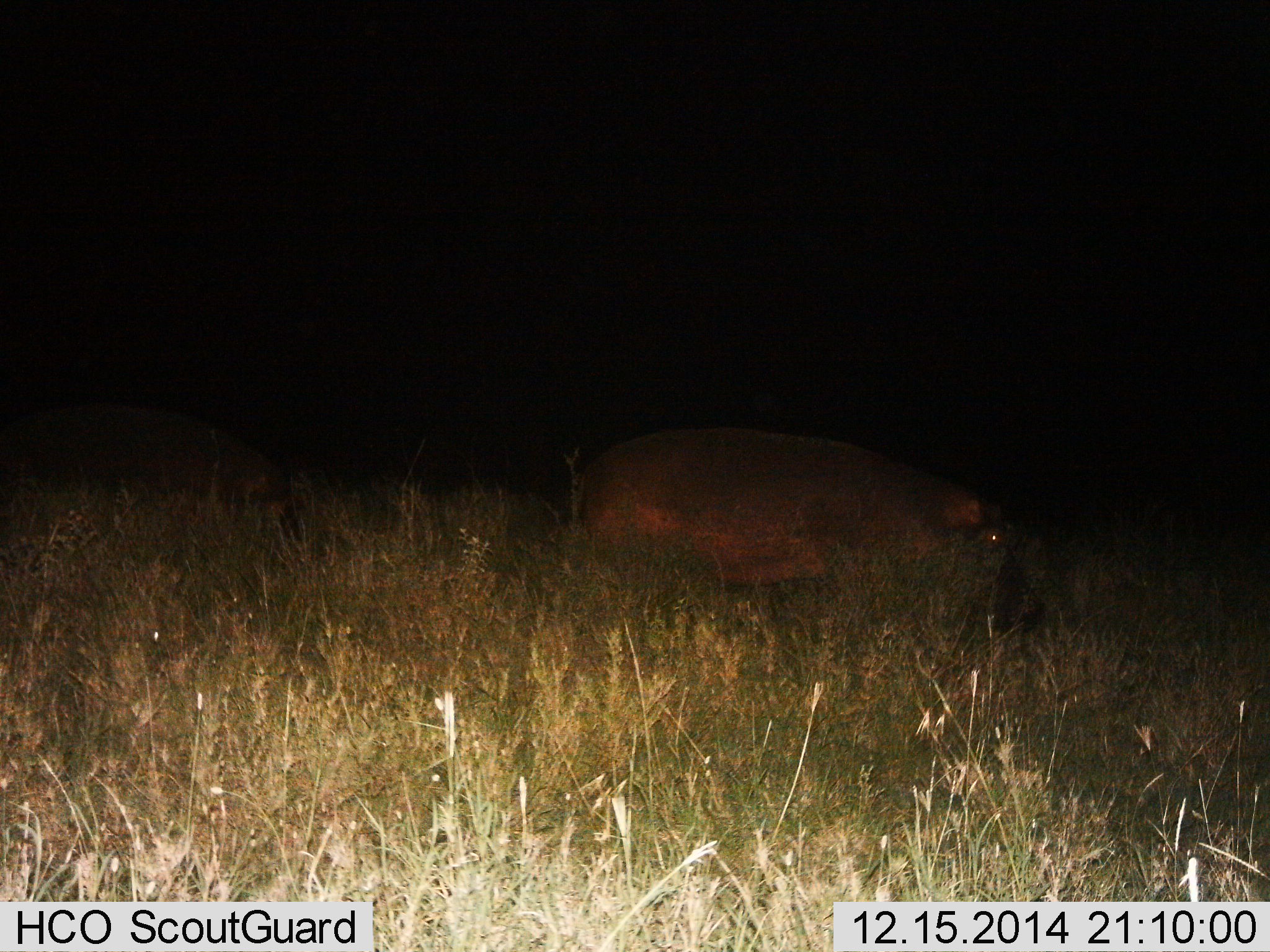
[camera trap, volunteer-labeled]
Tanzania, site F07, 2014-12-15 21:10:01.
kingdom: Animalia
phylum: Chordata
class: Mammalia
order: Artiodactyla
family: Hippopotamidae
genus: Hippopotamus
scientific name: Hippopotamus amphibius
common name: hippopotamus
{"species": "hippopotamus (Hippopotamus amphibius)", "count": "1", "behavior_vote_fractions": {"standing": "0%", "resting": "20%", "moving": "80%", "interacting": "0%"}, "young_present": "0%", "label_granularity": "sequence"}